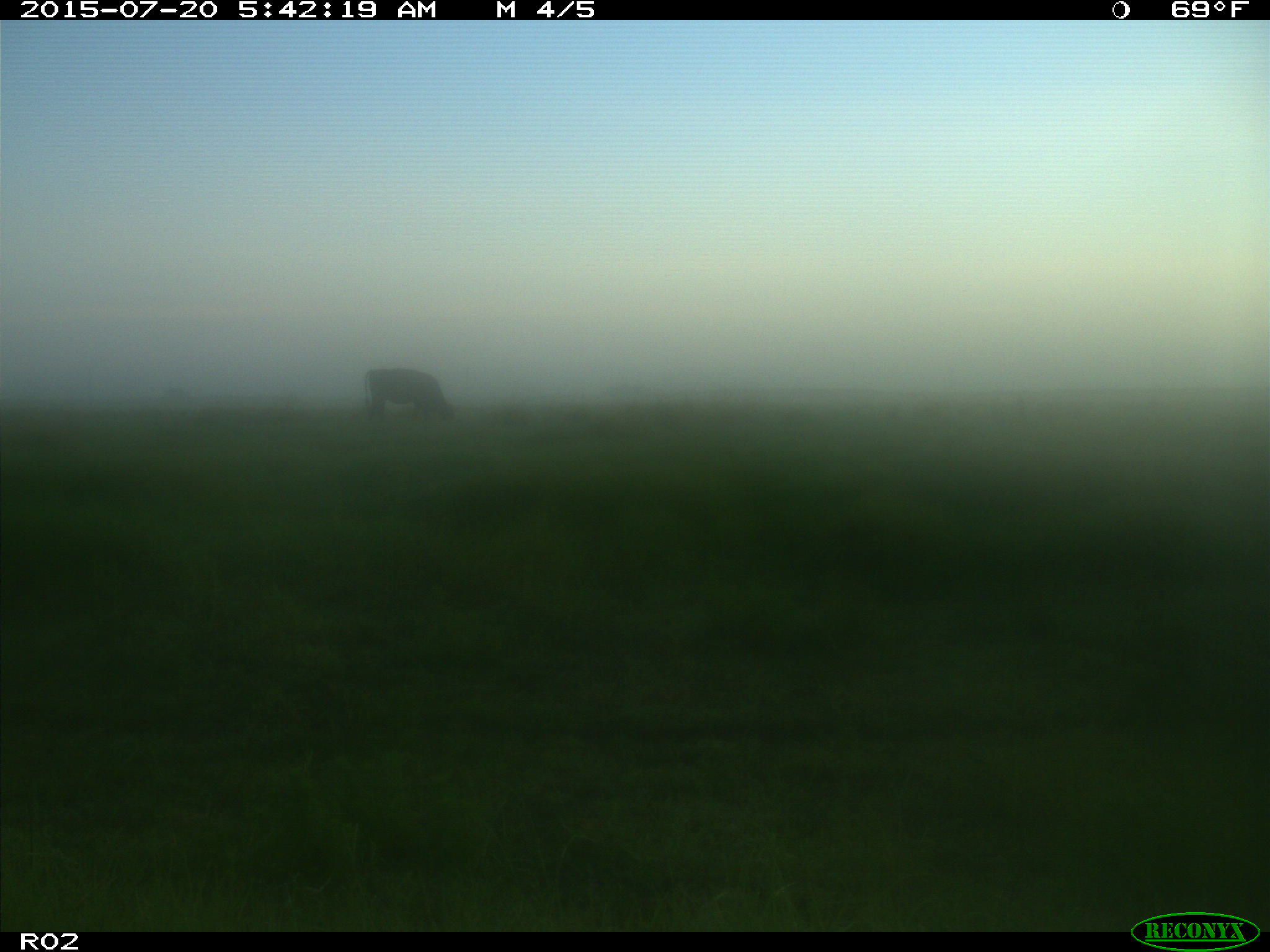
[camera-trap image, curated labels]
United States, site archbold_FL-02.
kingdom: Animalia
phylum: Chordata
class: Mammalia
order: Artiodactyla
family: Bovidae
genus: Bos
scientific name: Bos taurus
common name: domestic cow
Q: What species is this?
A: Bos taurus (domestic cow).